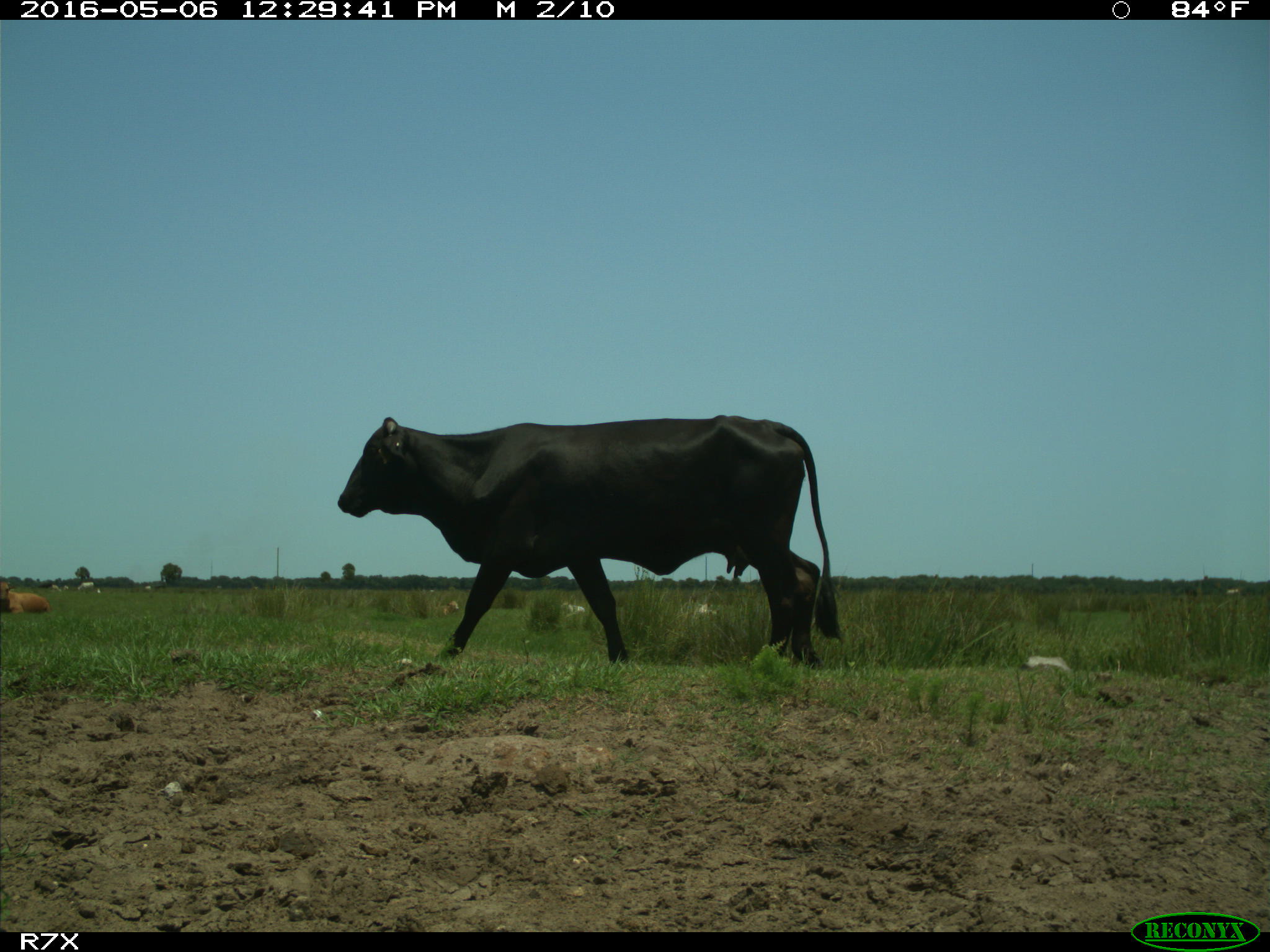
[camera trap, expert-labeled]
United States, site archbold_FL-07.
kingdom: Animalia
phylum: Chordata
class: Mammalia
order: Artiodactyla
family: Bovidae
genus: Bos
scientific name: Bos taurus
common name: domestic cow